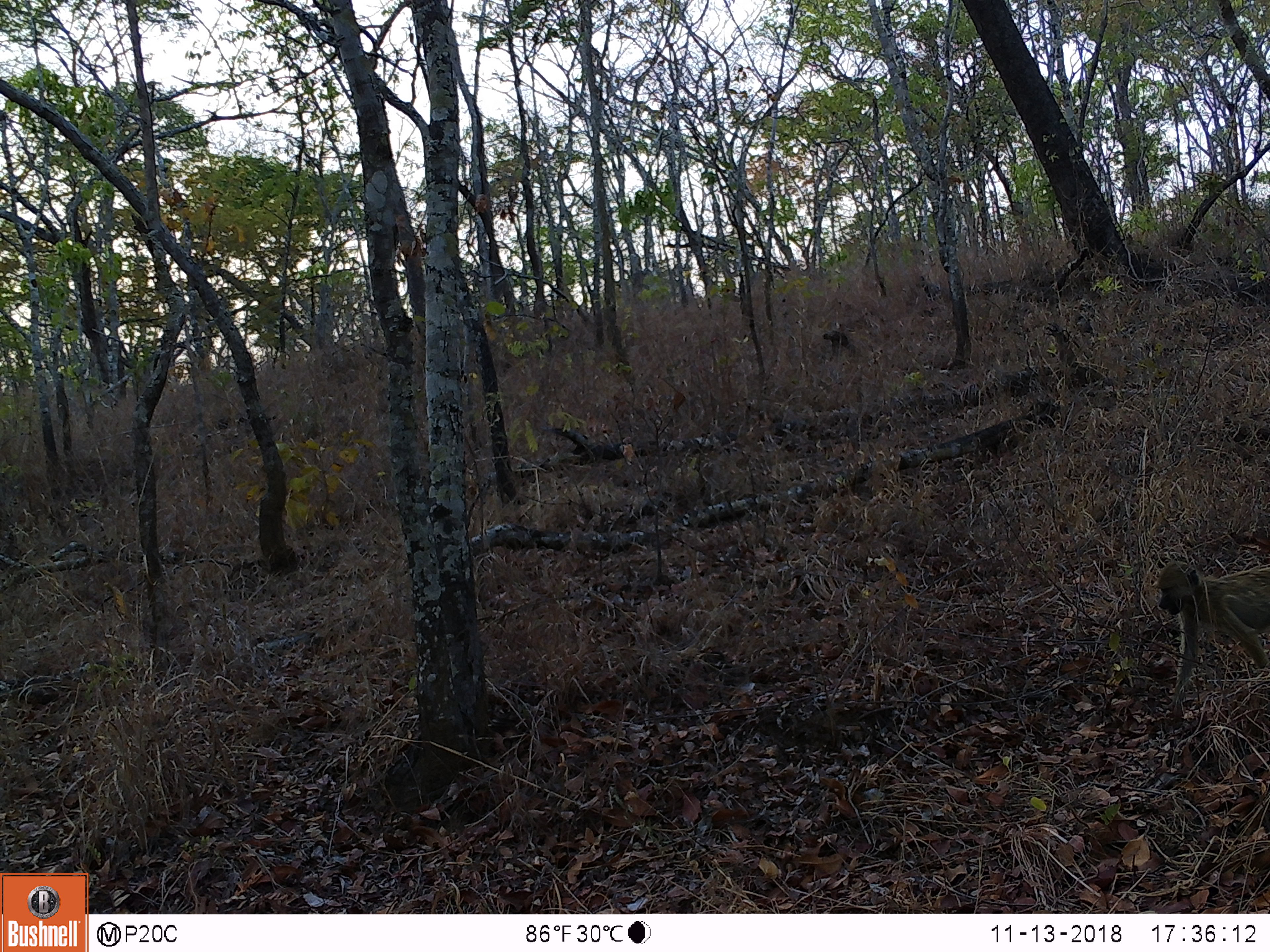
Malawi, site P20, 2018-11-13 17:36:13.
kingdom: Animalia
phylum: Chordata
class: Mammalia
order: Primates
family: Cercopithecidae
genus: Papio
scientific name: Papio cynocephalus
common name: yellow baboon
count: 1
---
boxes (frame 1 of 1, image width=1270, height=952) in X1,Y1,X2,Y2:
yellow baboon: 1151,547,1266,719